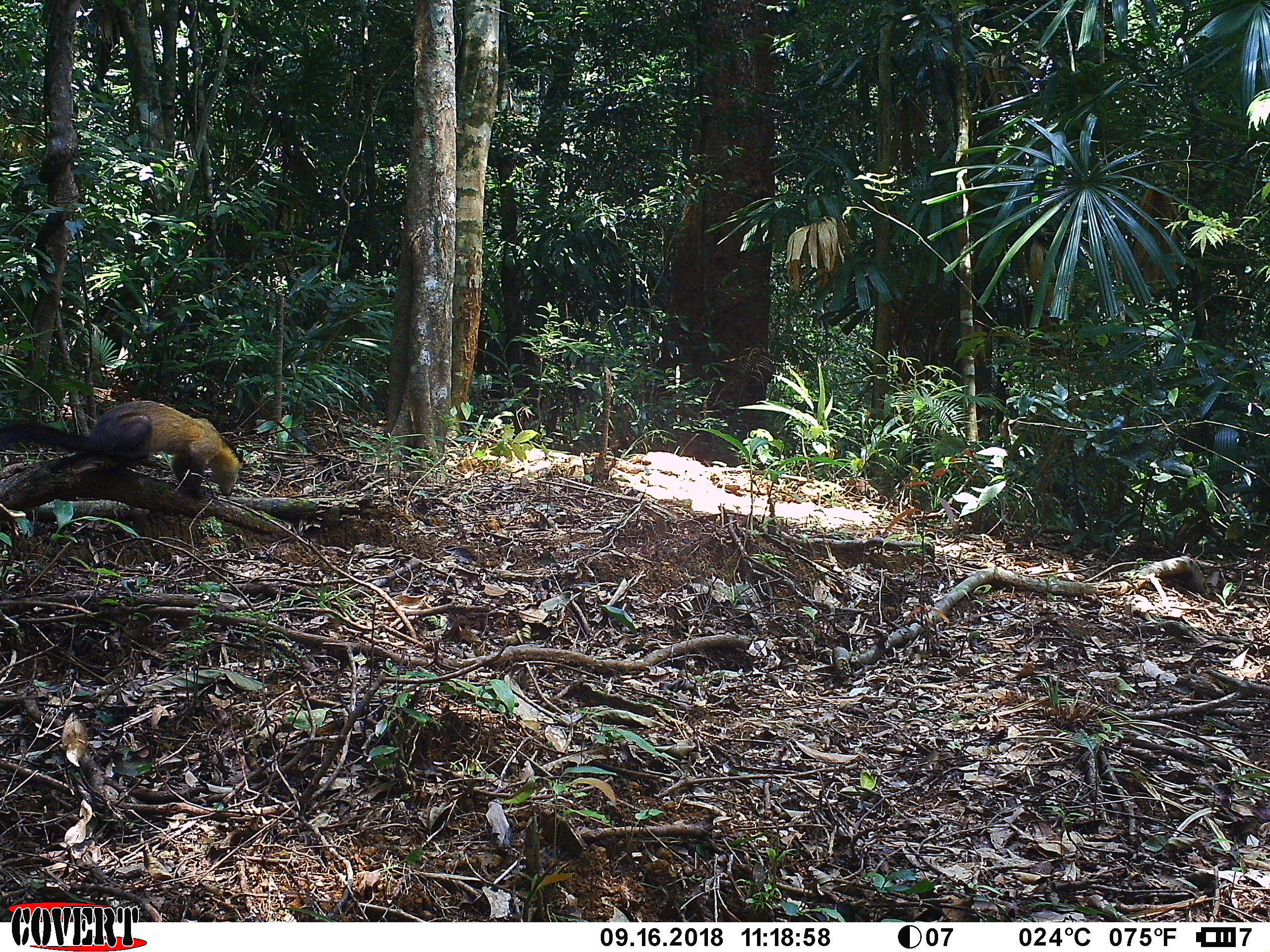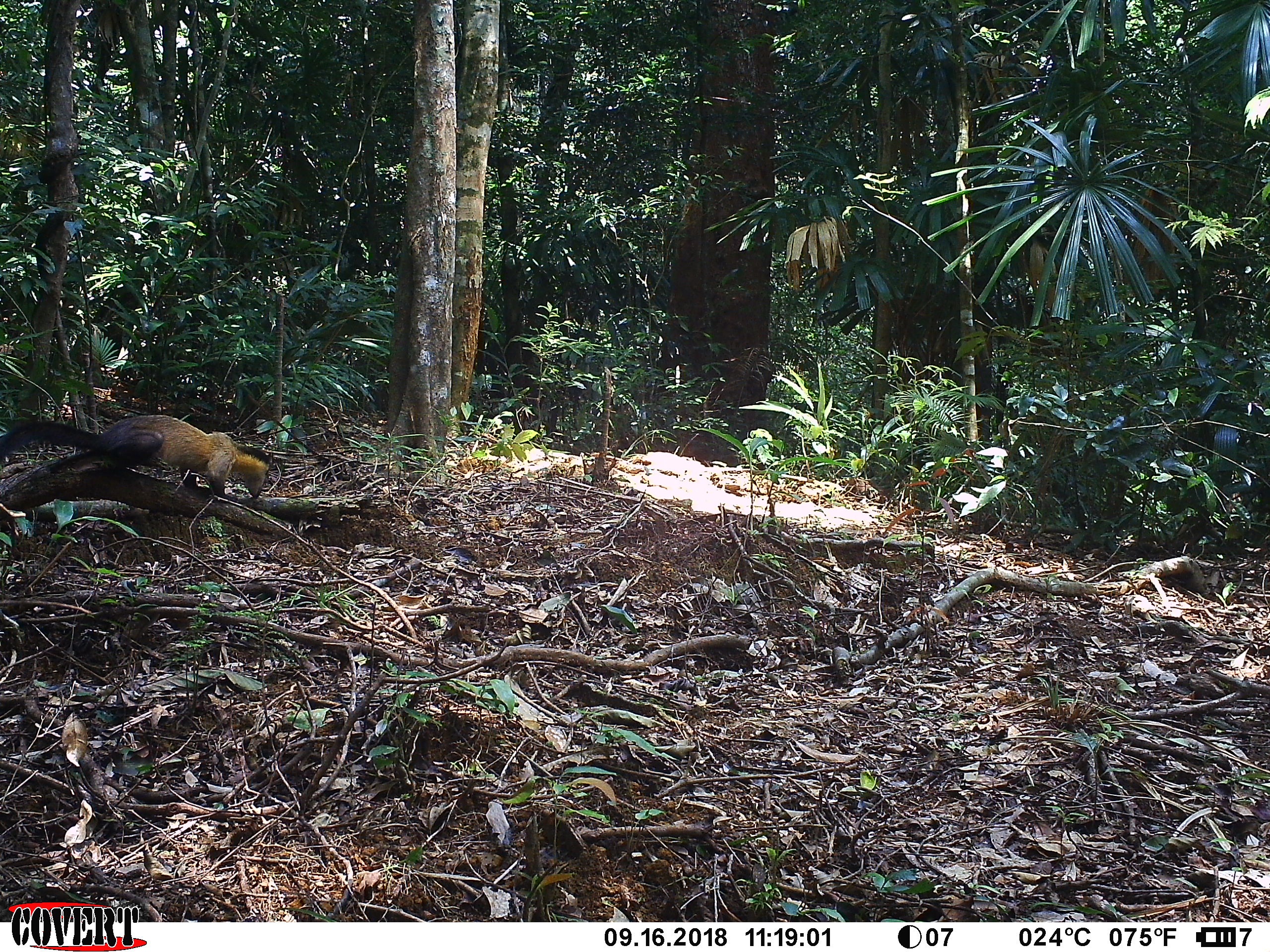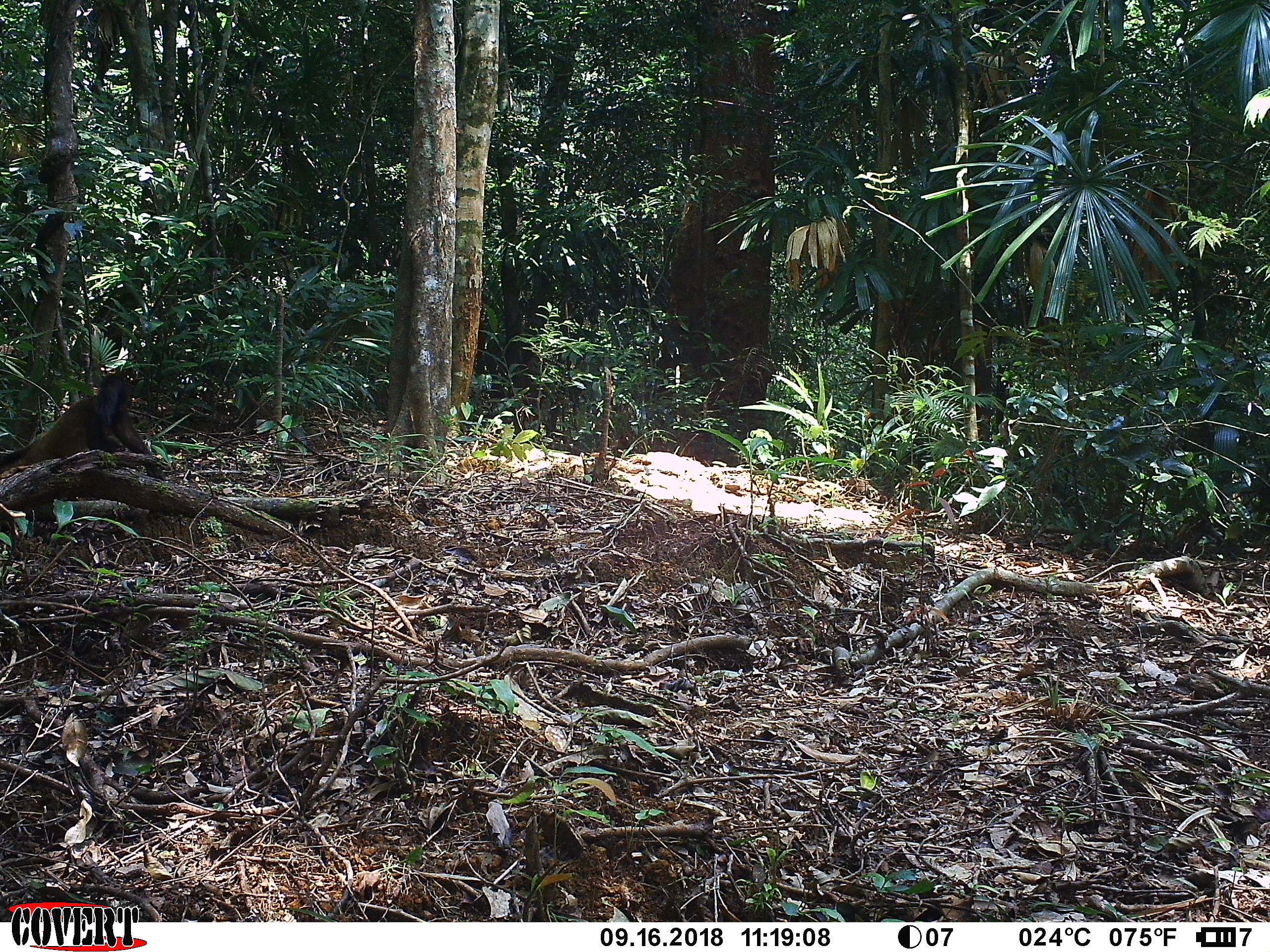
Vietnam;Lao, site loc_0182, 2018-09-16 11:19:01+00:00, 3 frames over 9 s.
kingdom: Animalia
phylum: Chordata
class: Mammalia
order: Carnivora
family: Mustelidae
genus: Martes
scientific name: Martes flavigula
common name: yellow-throated marten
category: yellow throated marten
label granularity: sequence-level